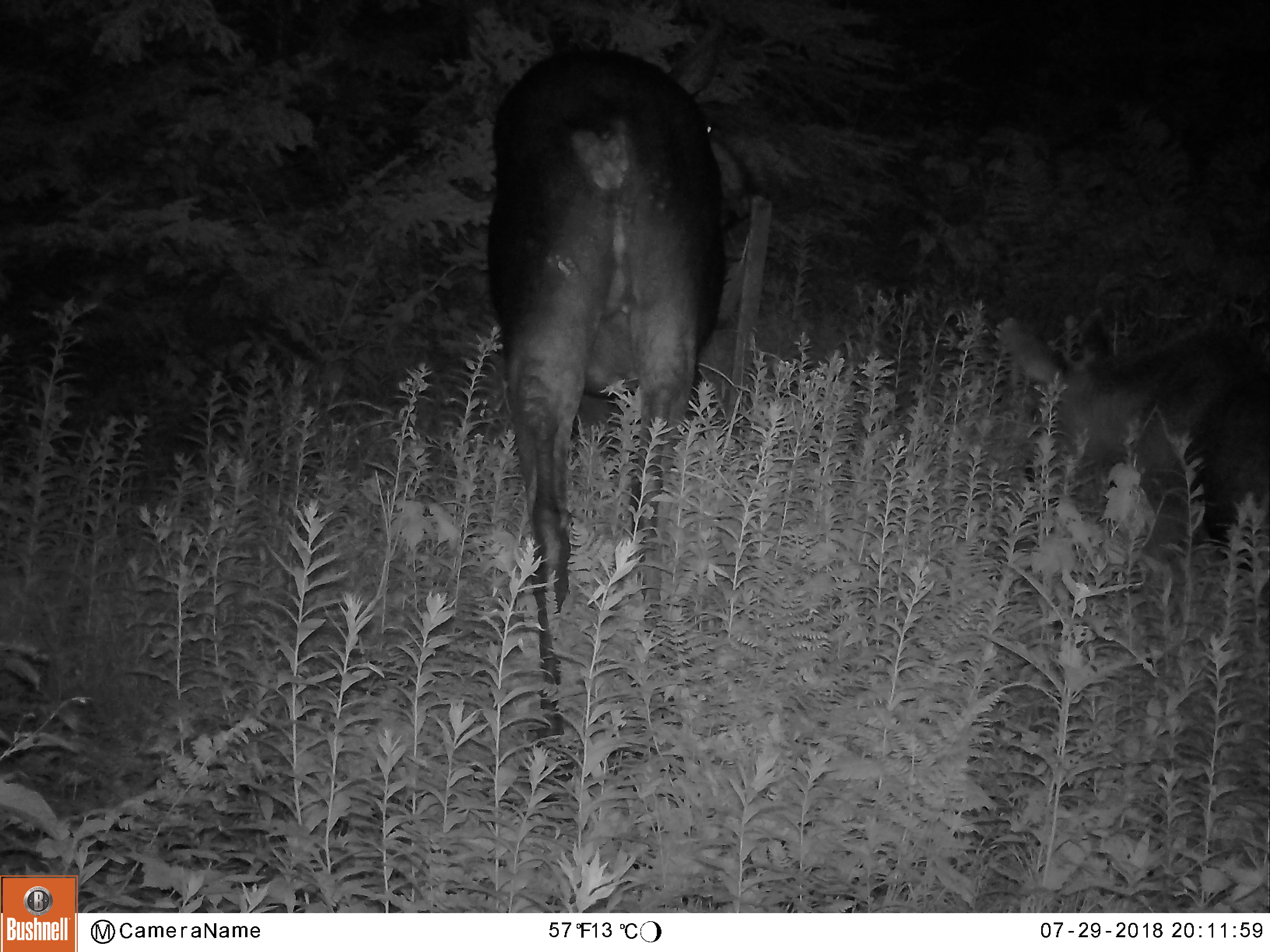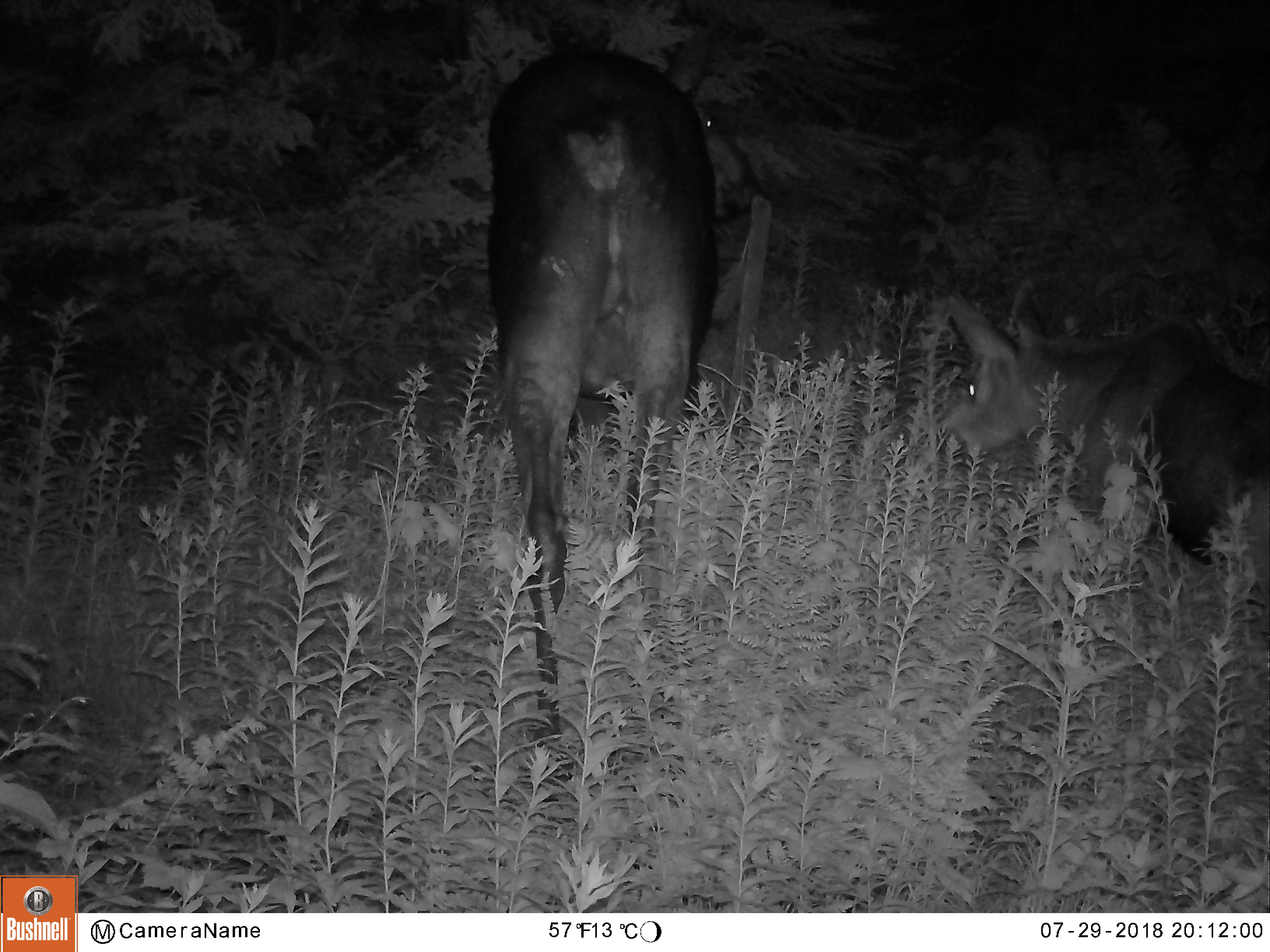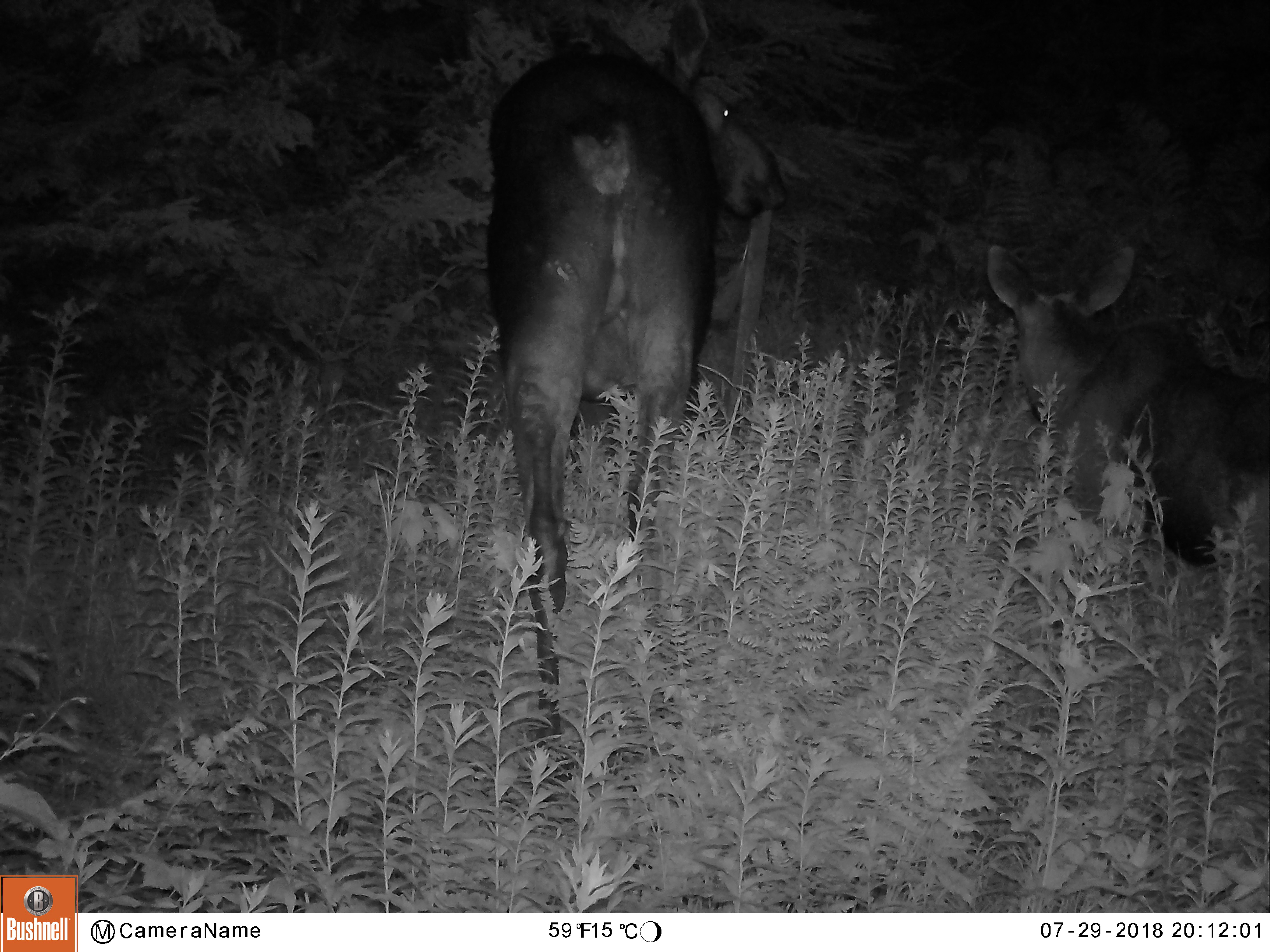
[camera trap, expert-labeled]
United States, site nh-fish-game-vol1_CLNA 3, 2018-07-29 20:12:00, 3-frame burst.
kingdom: Animalia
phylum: Chordata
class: Mammalia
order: Artiodactyla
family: Cervidae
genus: Alces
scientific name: Alces alces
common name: moose